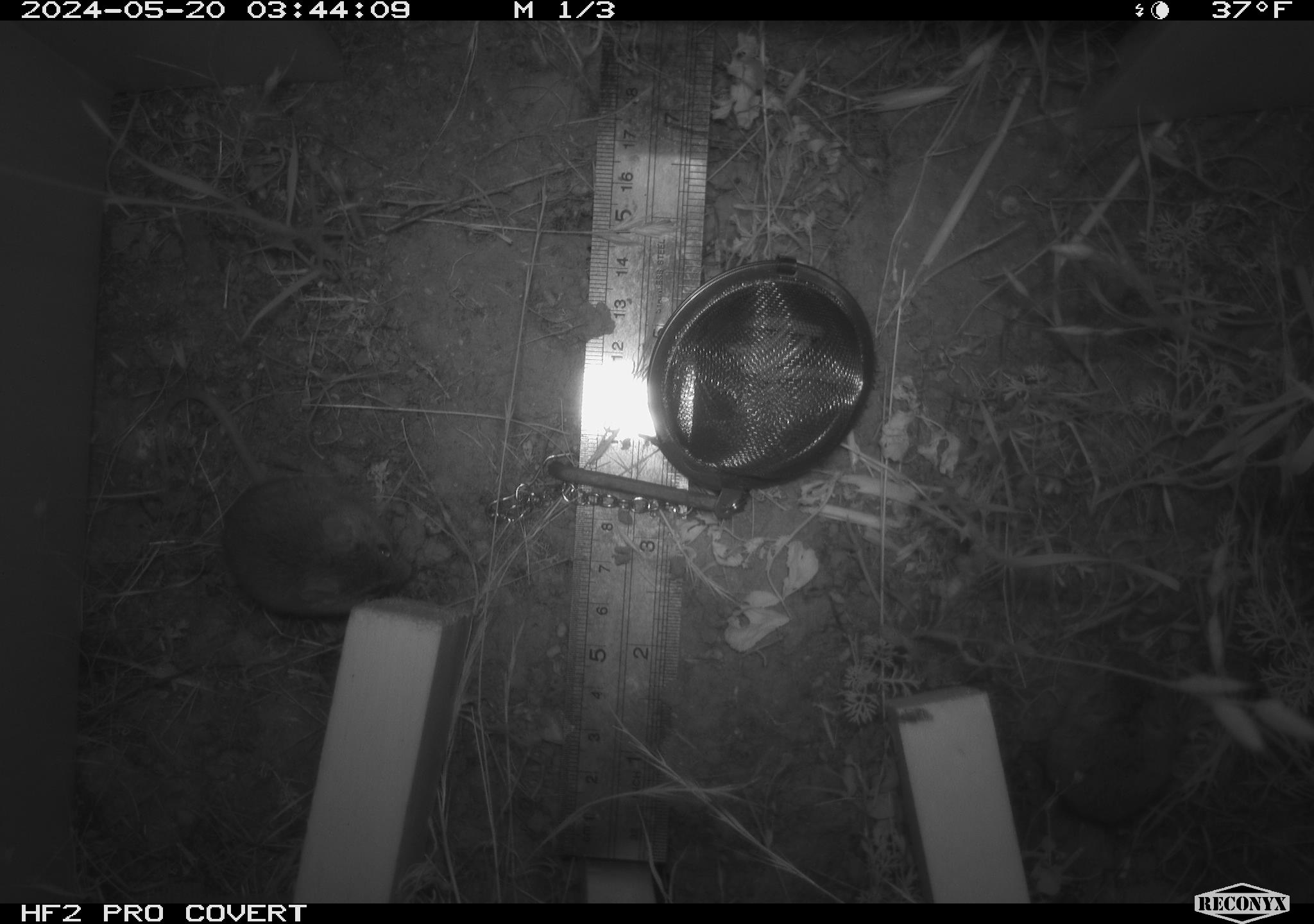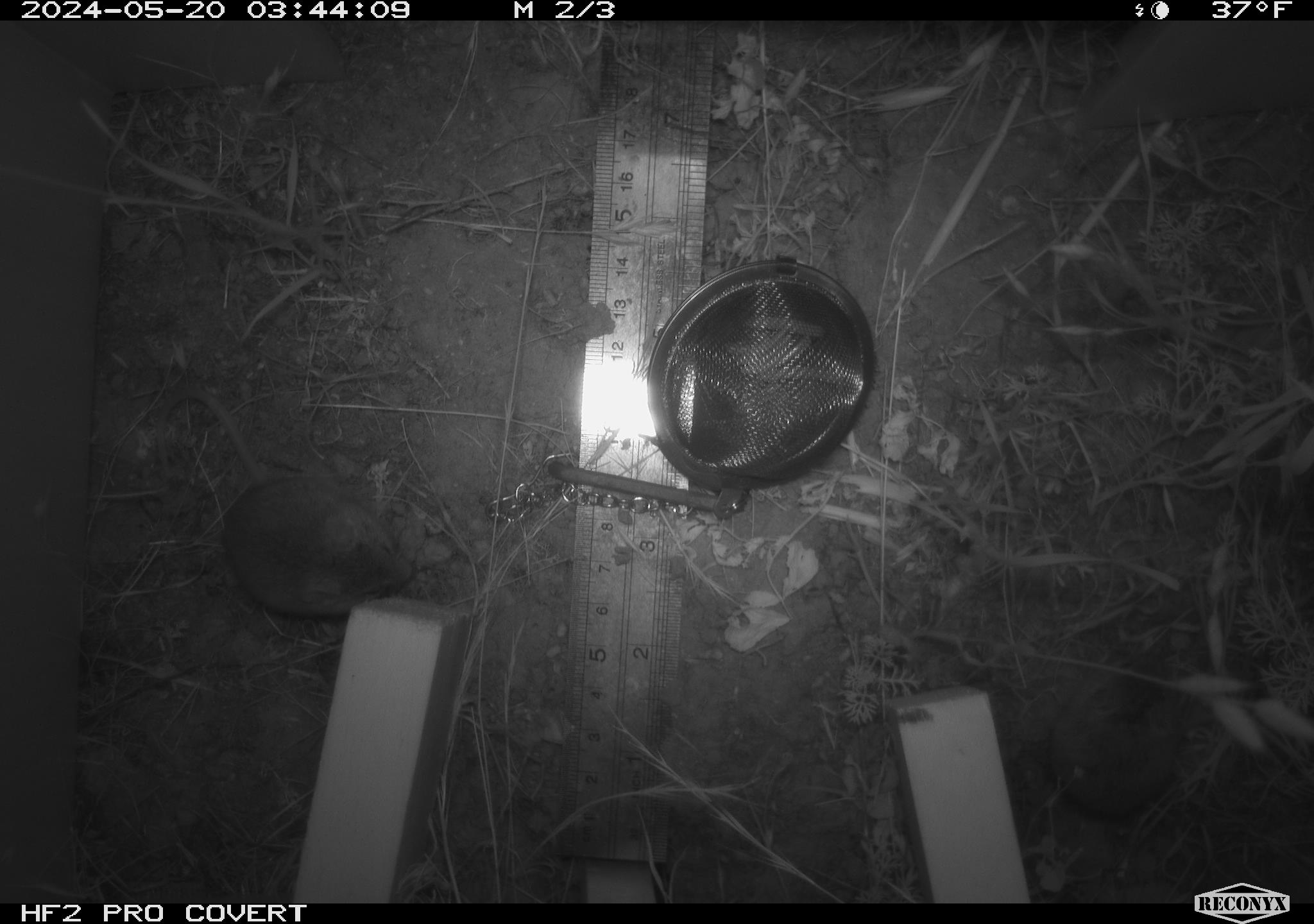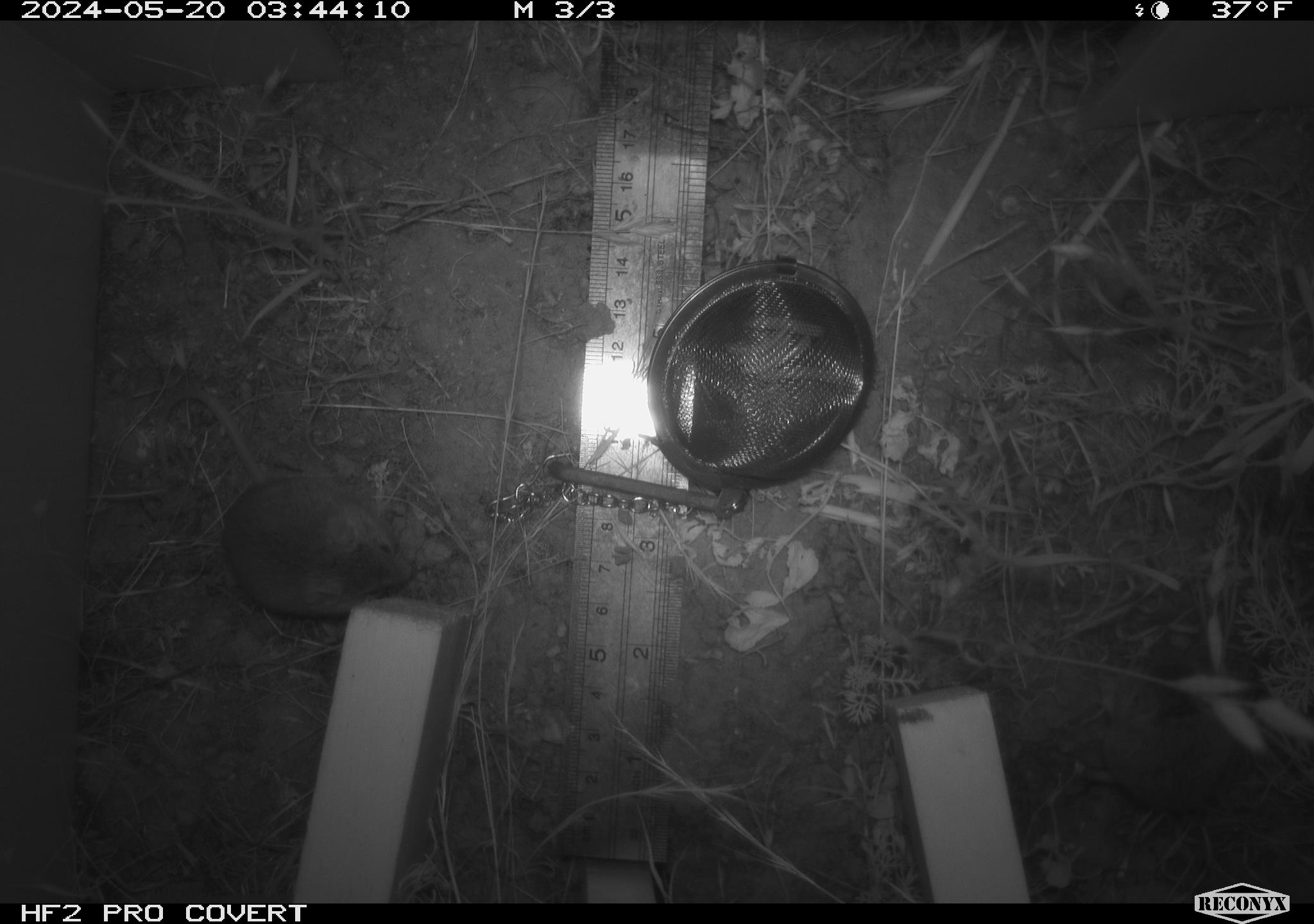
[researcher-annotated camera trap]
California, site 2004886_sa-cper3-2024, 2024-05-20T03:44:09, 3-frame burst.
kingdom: Animalia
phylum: Chordata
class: Mammalia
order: Rodentia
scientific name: Rodentia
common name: rodent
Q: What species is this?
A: Rodent (Rodentia).